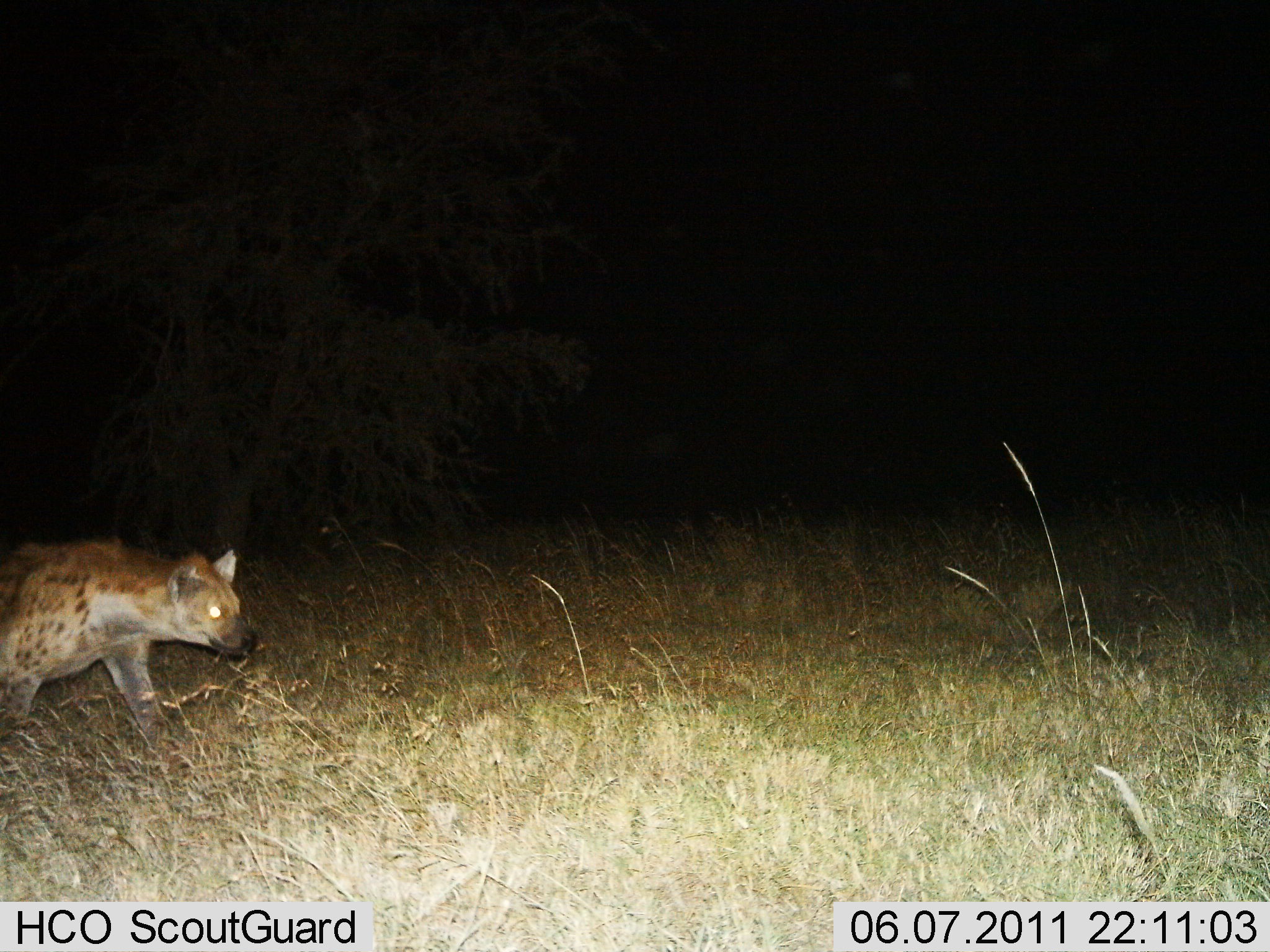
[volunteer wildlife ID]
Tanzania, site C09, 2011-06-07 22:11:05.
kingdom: Animalia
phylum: Chordata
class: Mammalia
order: Carnivora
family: Hyaenidae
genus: Crocuta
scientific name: Crocuta crocuta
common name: spotted hyena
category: hyenaspotted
Hyenaspotted (spotted hyena) (Crocuta crocuta), count 1. Behavior (volunteer vote fractions): standing 30%, resting 0%, moving 80%, interacting 0%. Young present (vote fraction): 0%. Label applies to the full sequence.